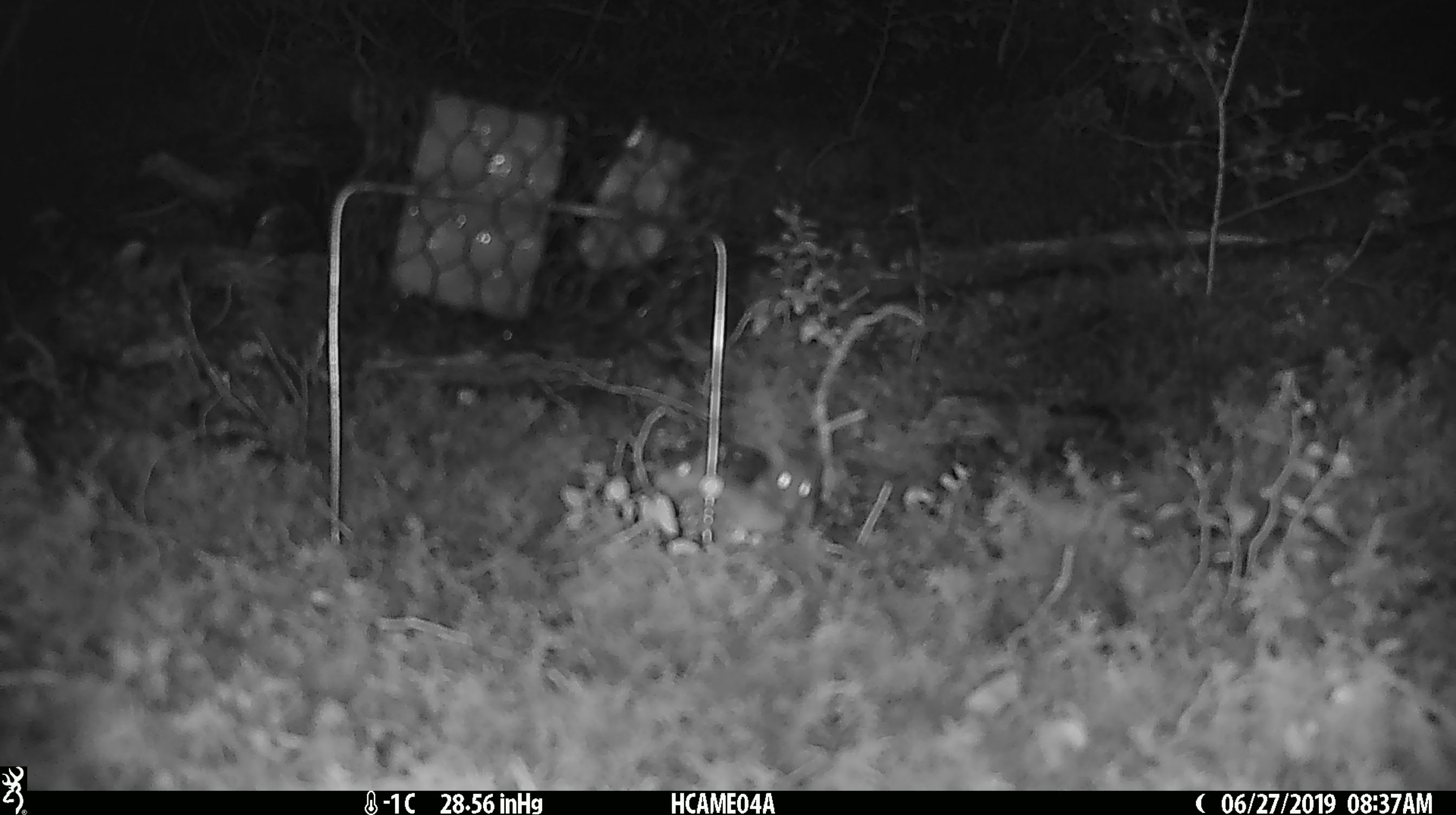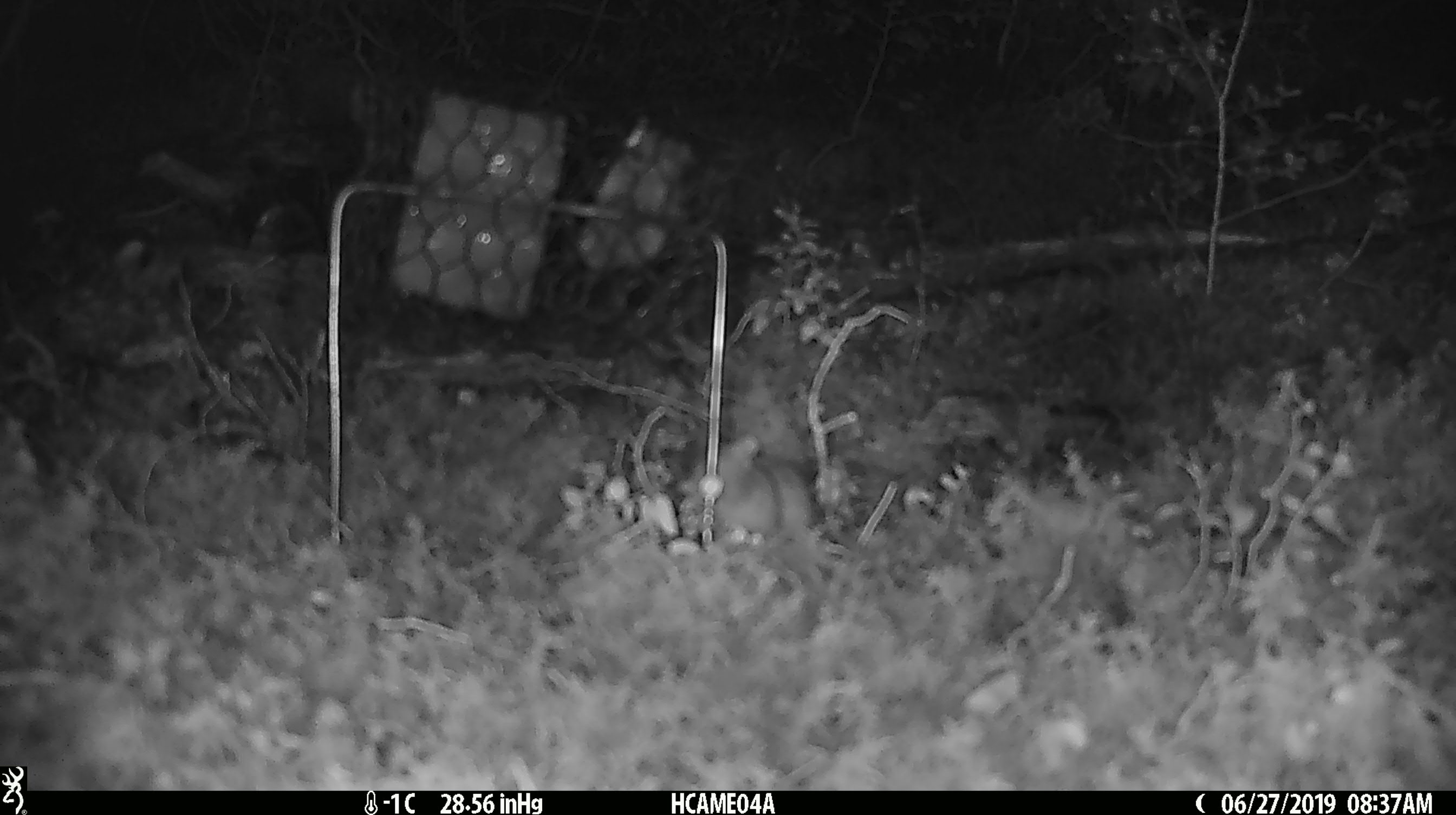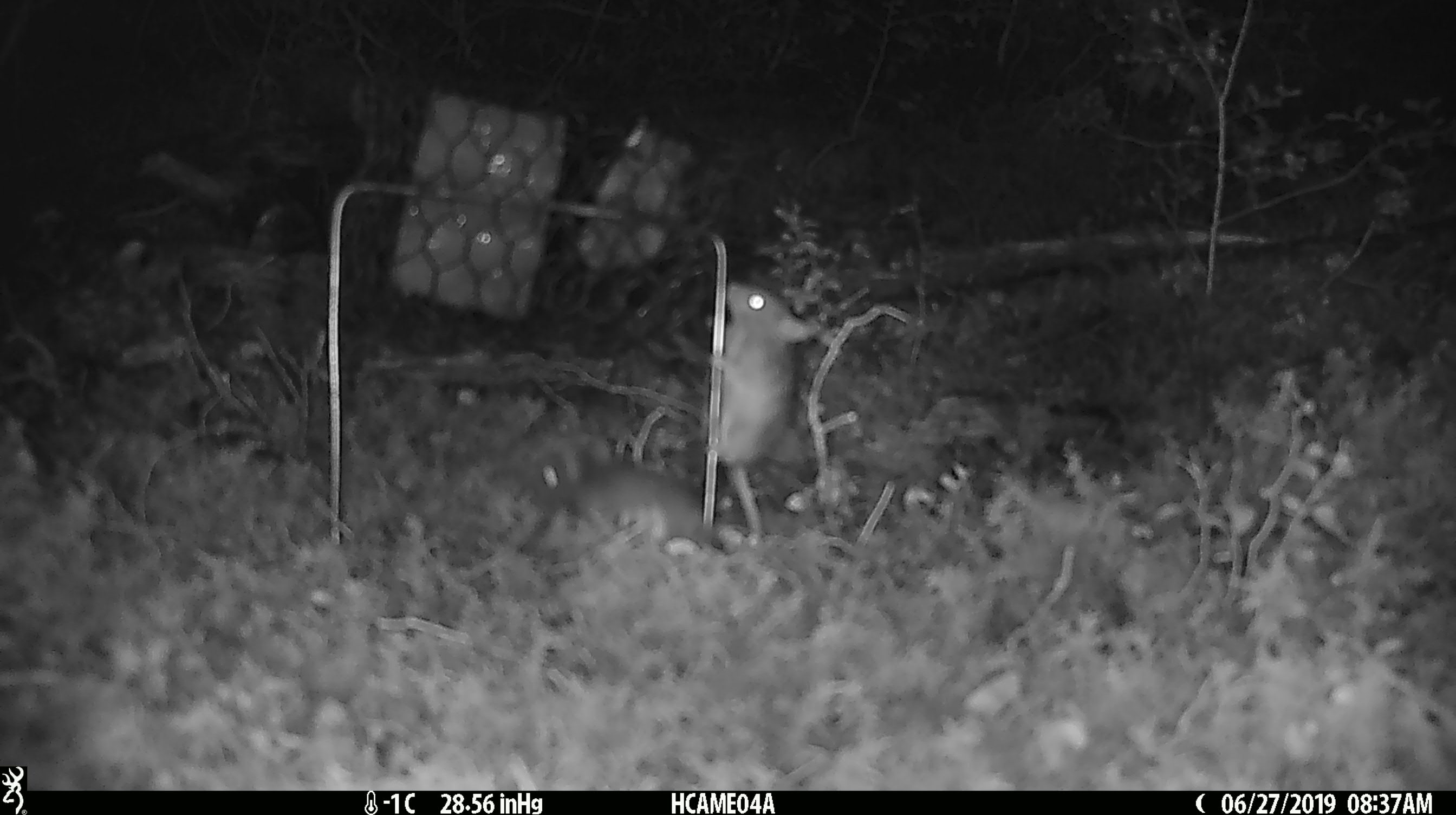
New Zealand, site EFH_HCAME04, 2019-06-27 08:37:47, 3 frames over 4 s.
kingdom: Animalia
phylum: Chordata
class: Mammalia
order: Rodentia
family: Muridae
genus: Mus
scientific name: Mus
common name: mouse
Mouse (Mus).